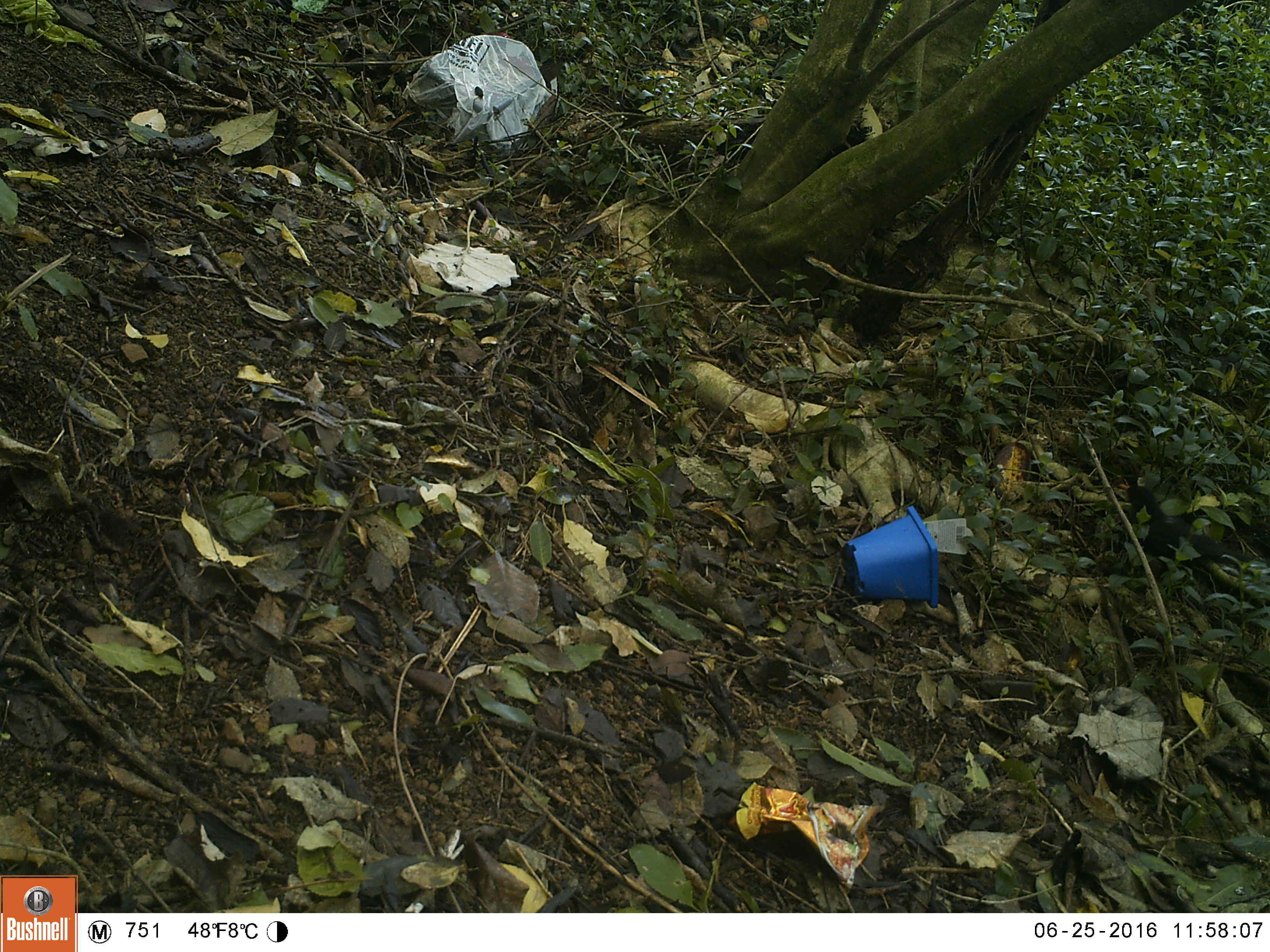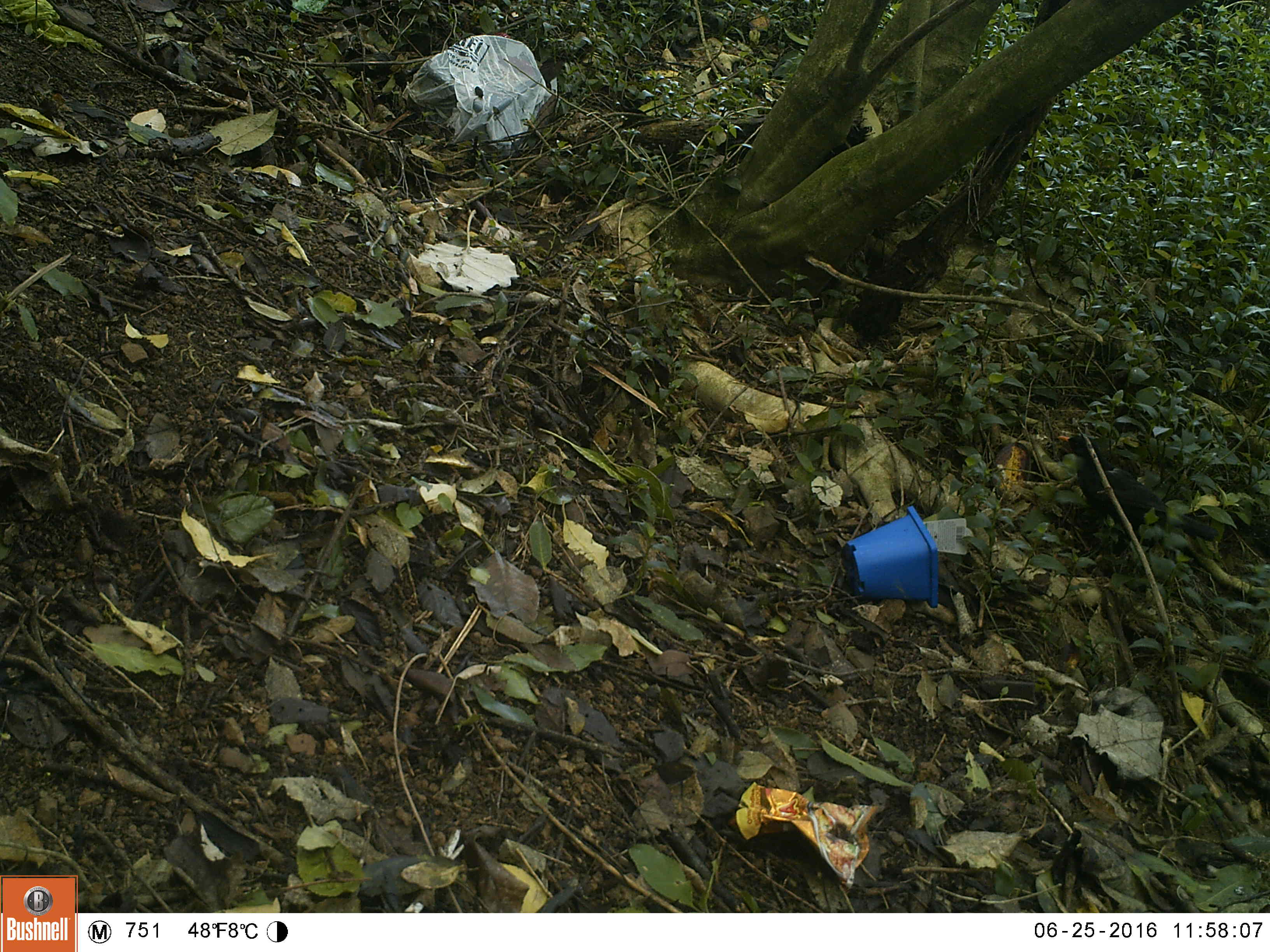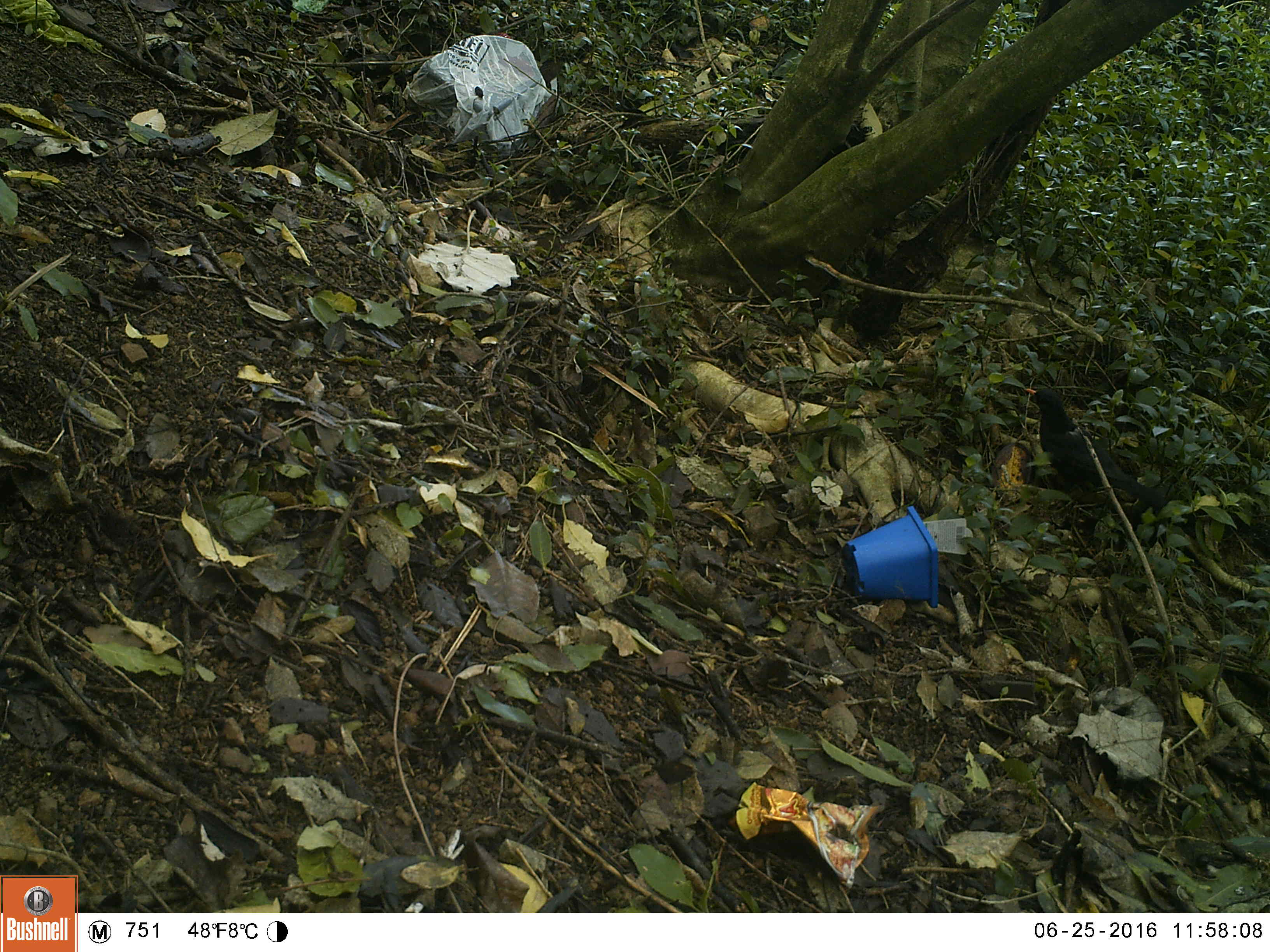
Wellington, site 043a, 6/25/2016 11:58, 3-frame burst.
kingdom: Animalia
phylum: Chordata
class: Aves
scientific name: Aves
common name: bird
Bird (Aves).